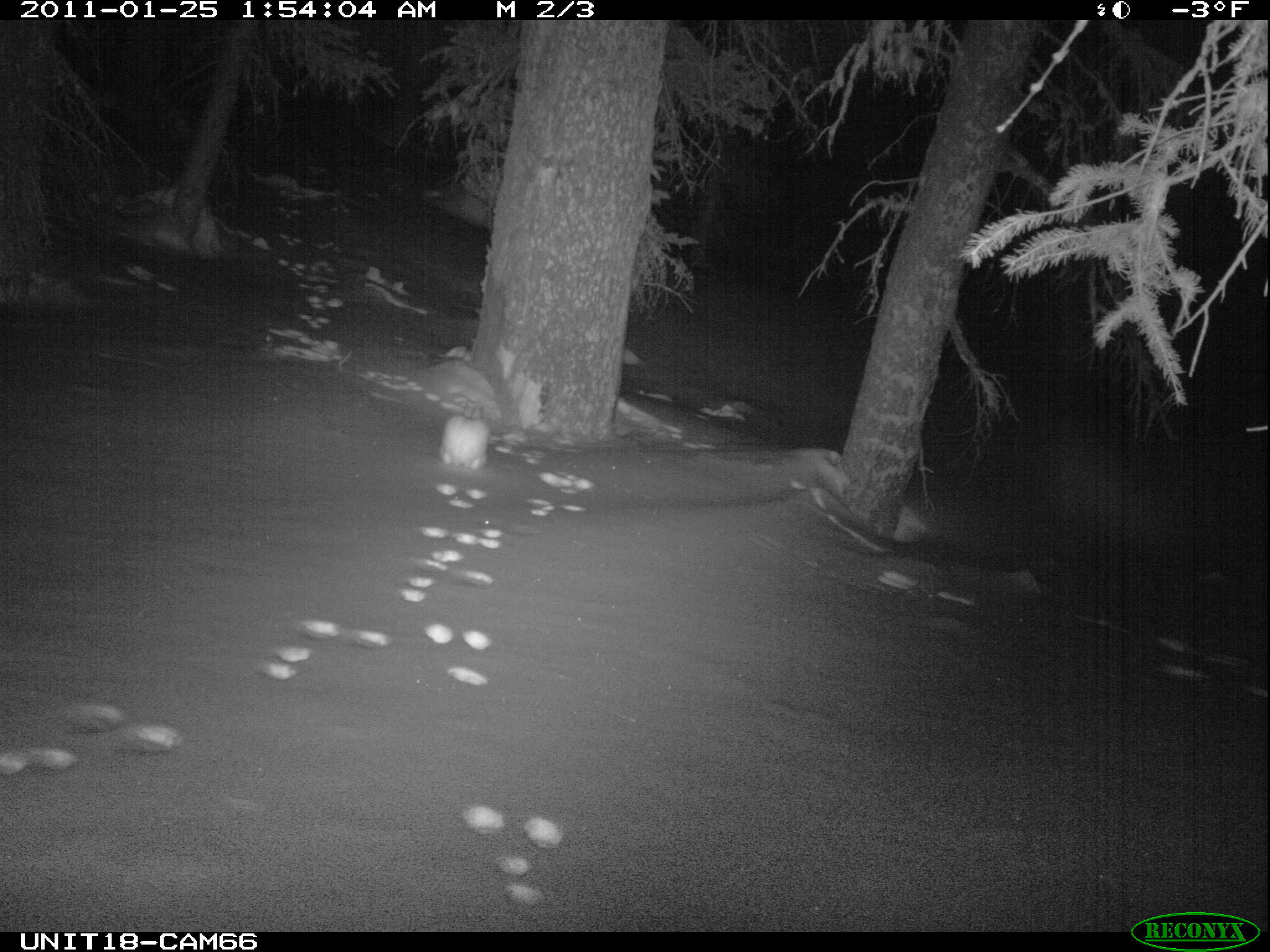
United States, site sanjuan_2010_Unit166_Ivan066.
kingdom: Animalia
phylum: Chordata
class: Mammalia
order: Lagomorpha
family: Leporidae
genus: Lepus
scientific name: Lepus americanus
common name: snowshoe hare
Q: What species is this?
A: Lepus americanus (snowshoe hare).